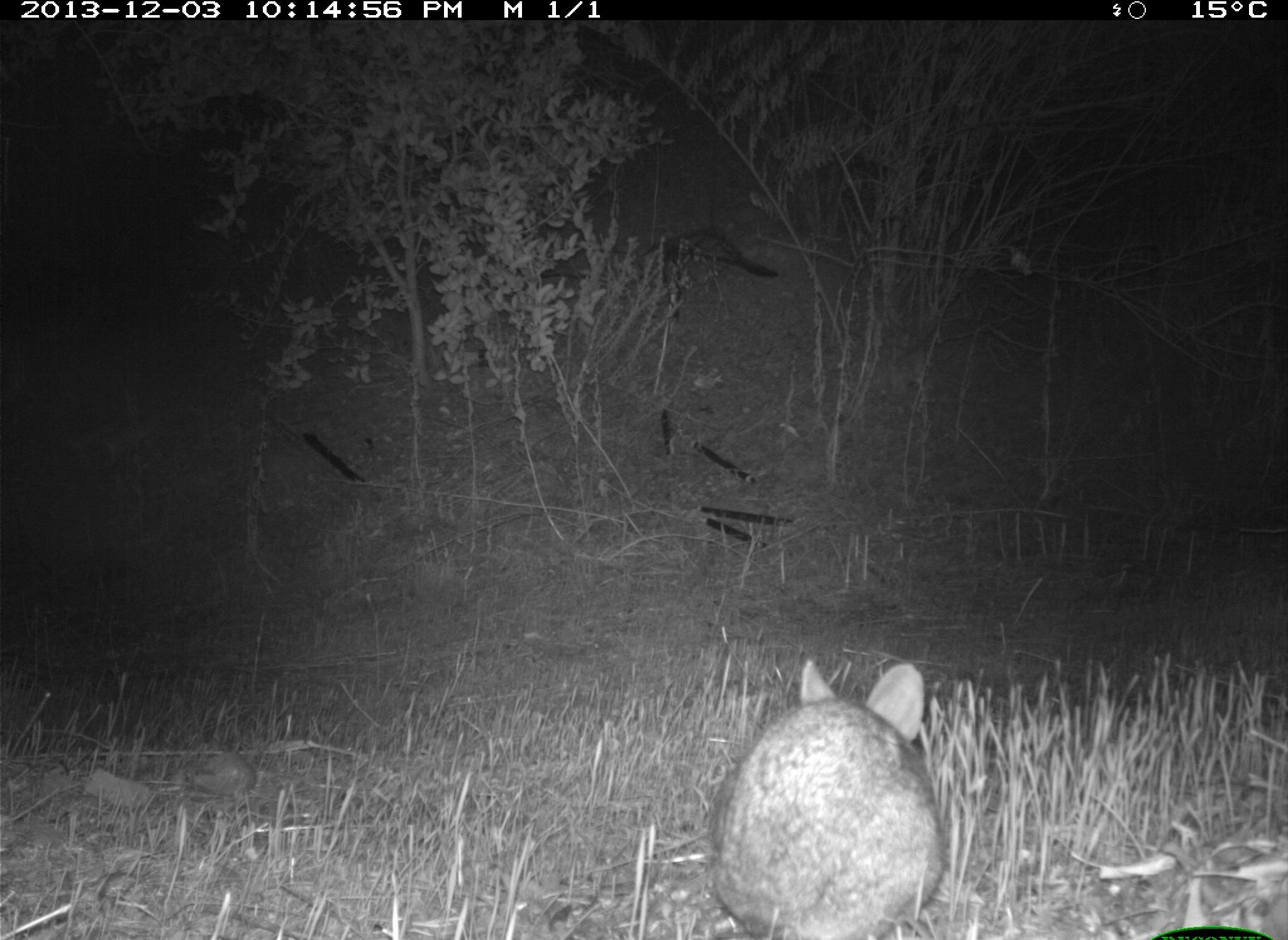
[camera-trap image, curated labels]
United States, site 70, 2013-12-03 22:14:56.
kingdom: Animalia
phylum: Chordata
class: Mammalia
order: Lagomorpha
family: Leporidae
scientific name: Leporidae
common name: rabbits and hares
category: rabbit